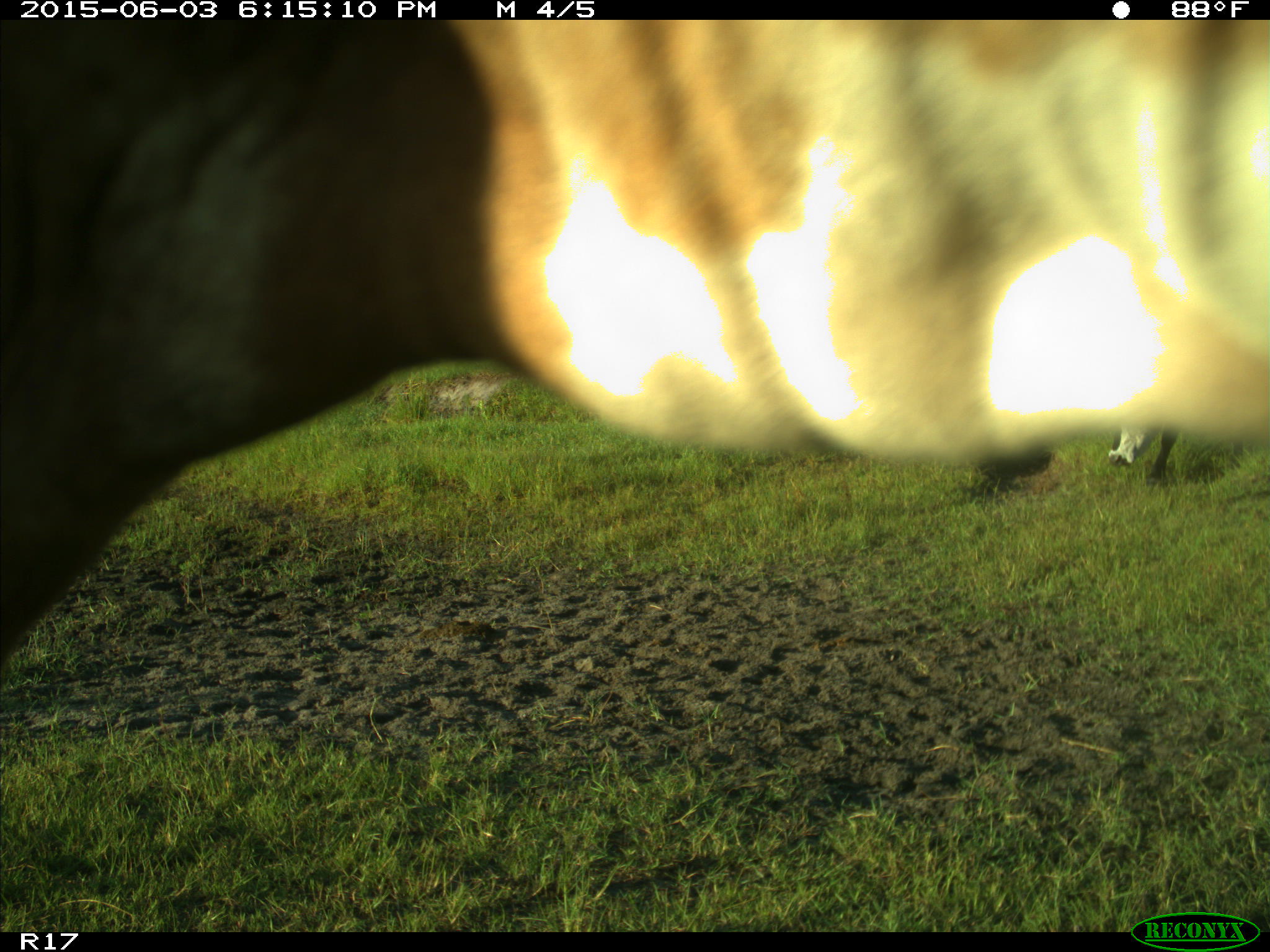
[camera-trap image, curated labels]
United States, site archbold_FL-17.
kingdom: Animalia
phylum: Chordata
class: Mammalia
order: Artiodactyla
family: Bovidae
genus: Bos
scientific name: Bos taurus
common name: domestic cow